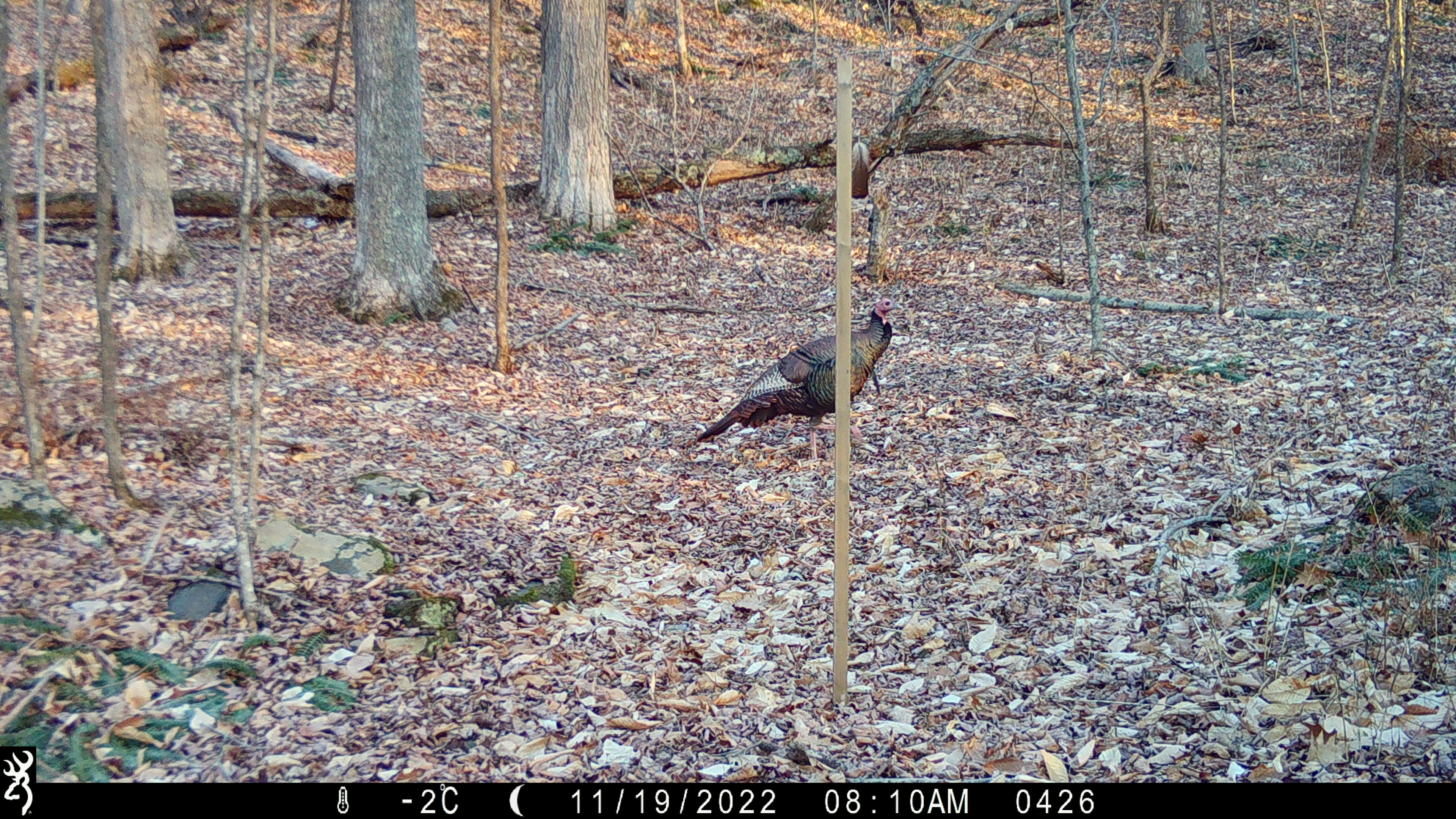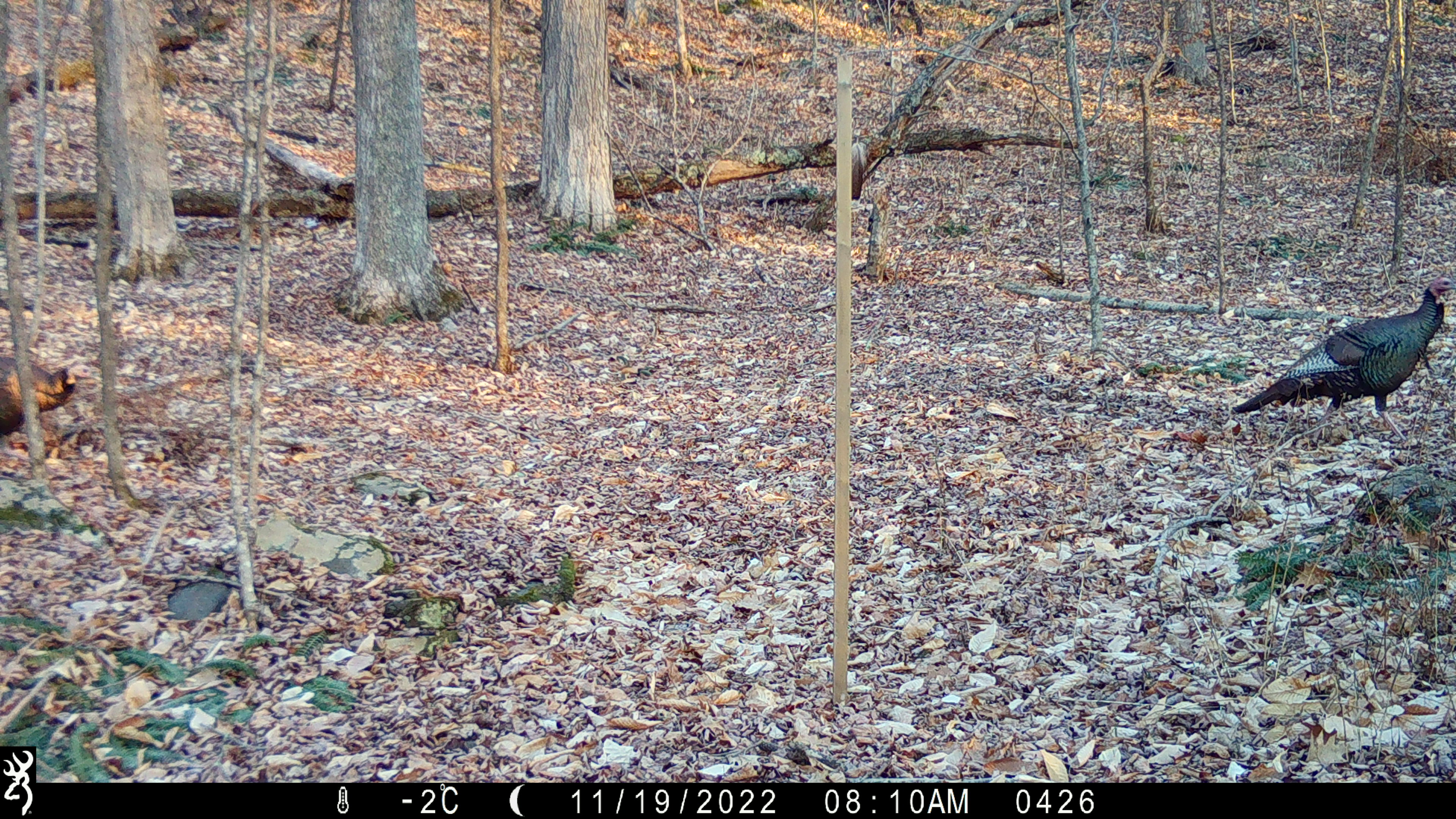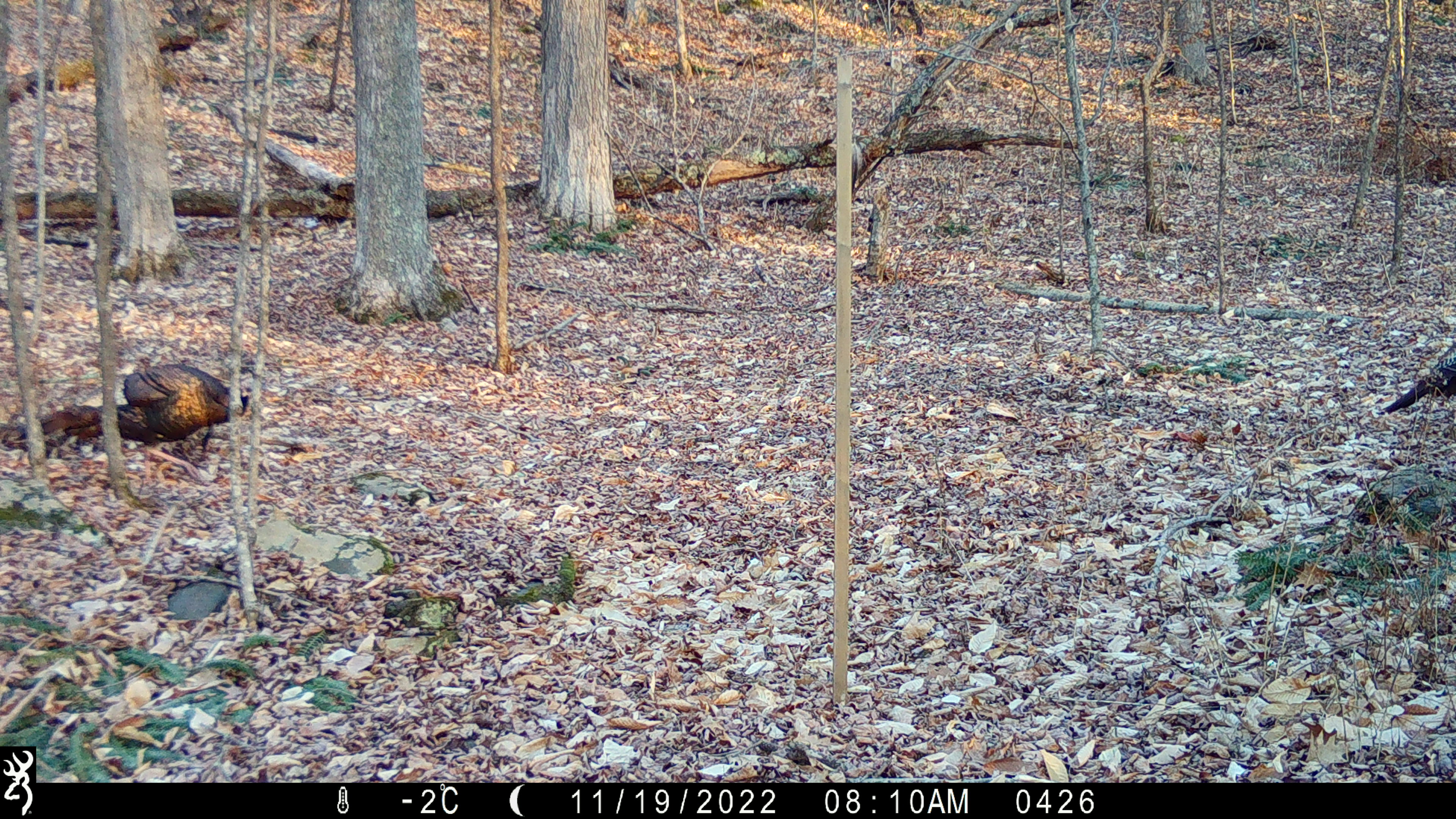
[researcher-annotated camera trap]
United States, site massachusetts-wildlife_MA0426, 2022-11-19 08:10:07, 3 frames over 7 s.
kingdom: Animalia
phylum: Chordata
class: Aves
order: Galliformes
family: Phasianidae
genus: Meleagris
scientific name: Meleagris gallopavo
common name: wild turkey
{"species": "wild turkey (Meleagris gallopavo)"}